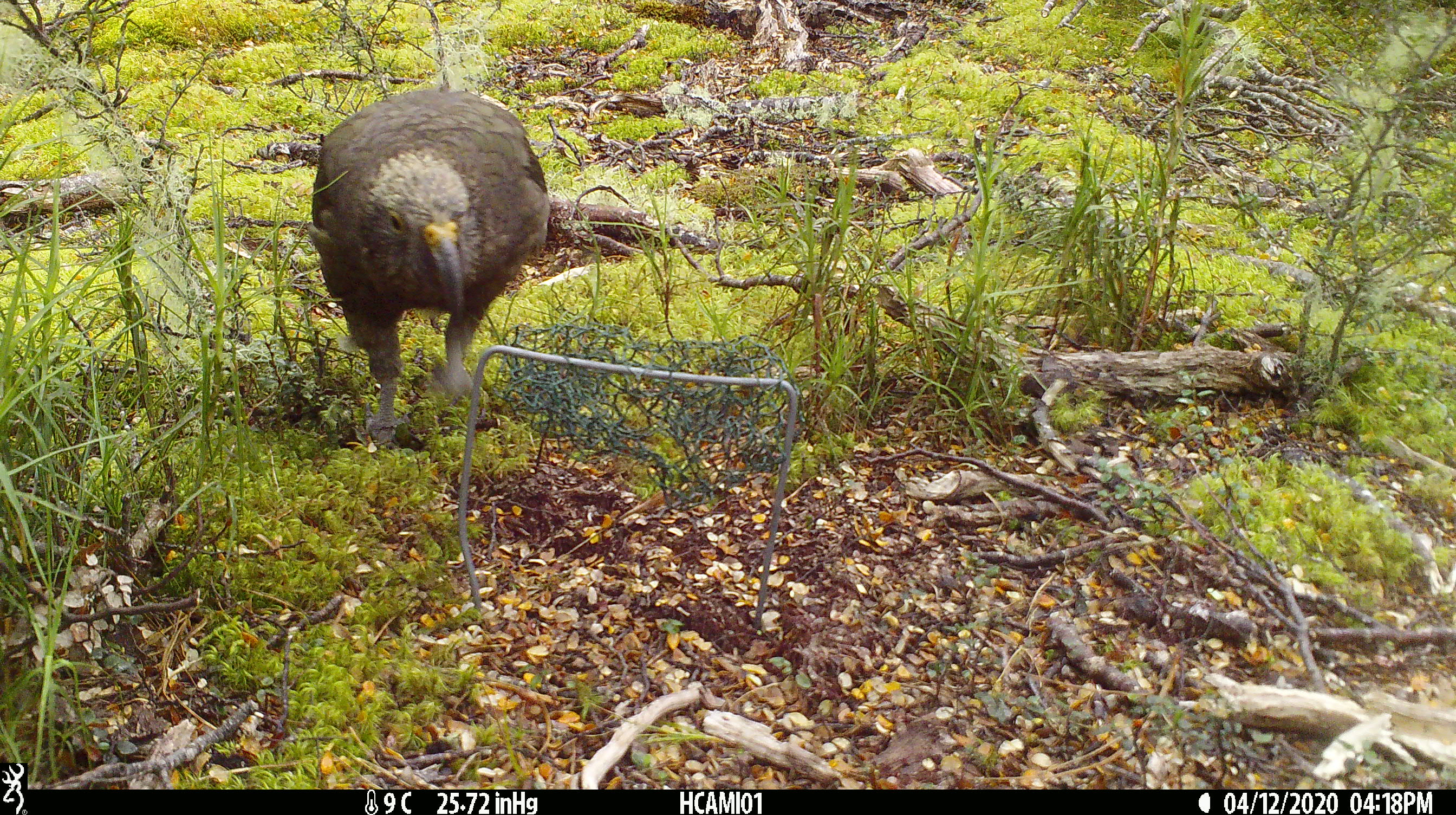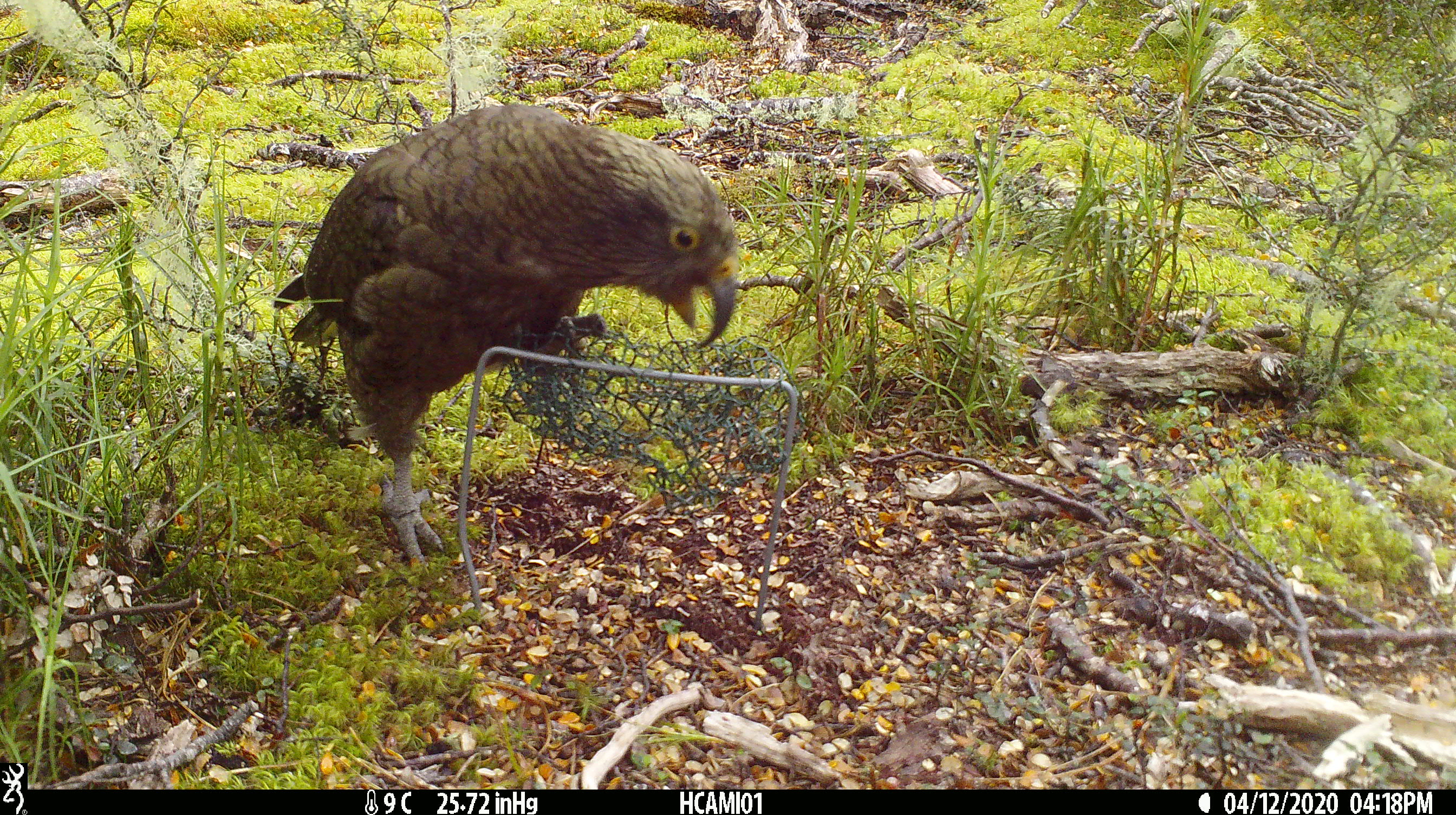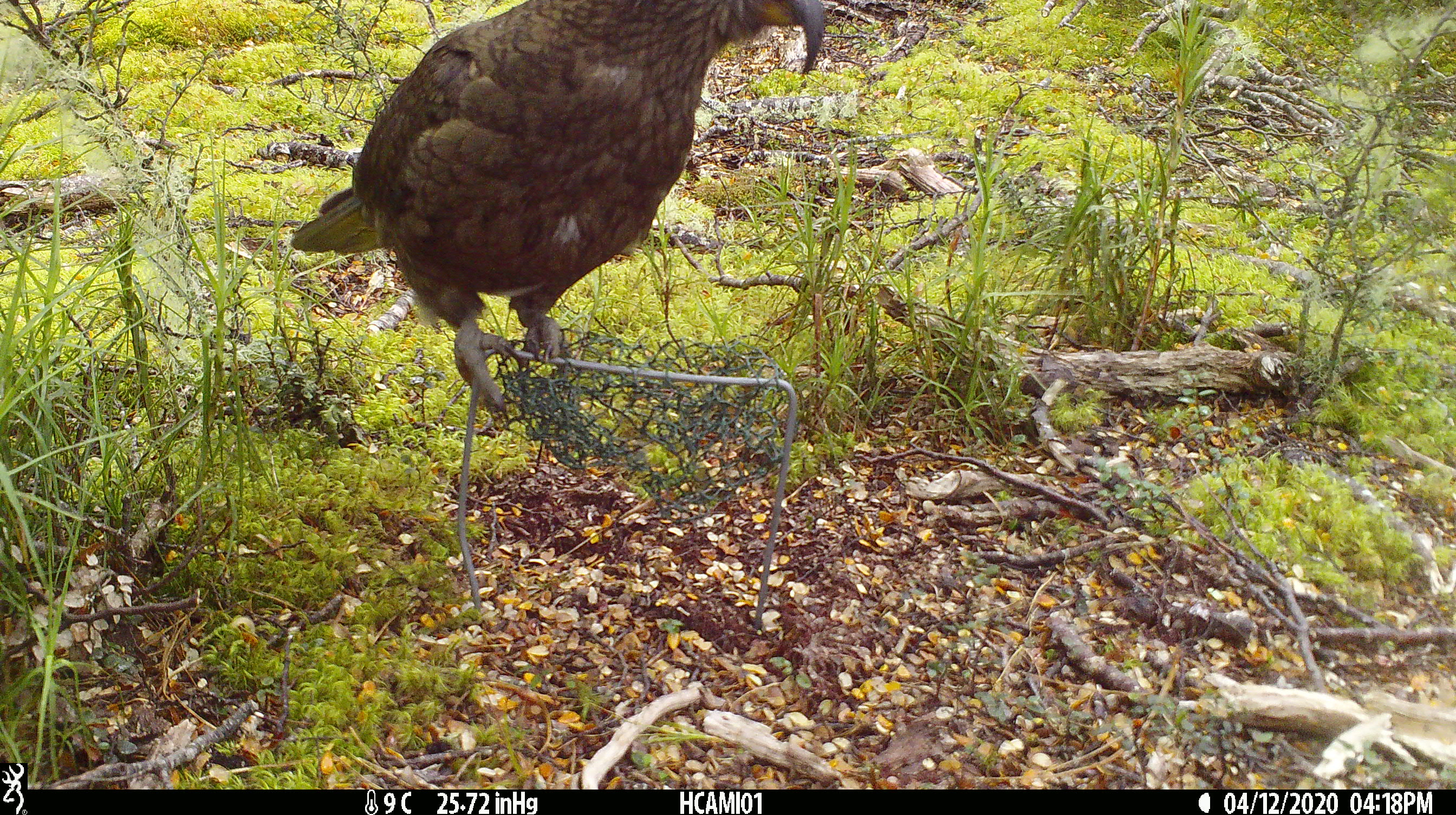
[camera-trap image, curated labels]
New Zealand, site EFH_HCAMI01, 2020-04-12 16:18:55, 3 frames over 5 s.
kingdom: Animalia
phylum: Chordata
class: Aves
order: Psittaciformes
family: Strigopidae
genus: Nestor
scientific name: Nestor notabilis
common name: kea